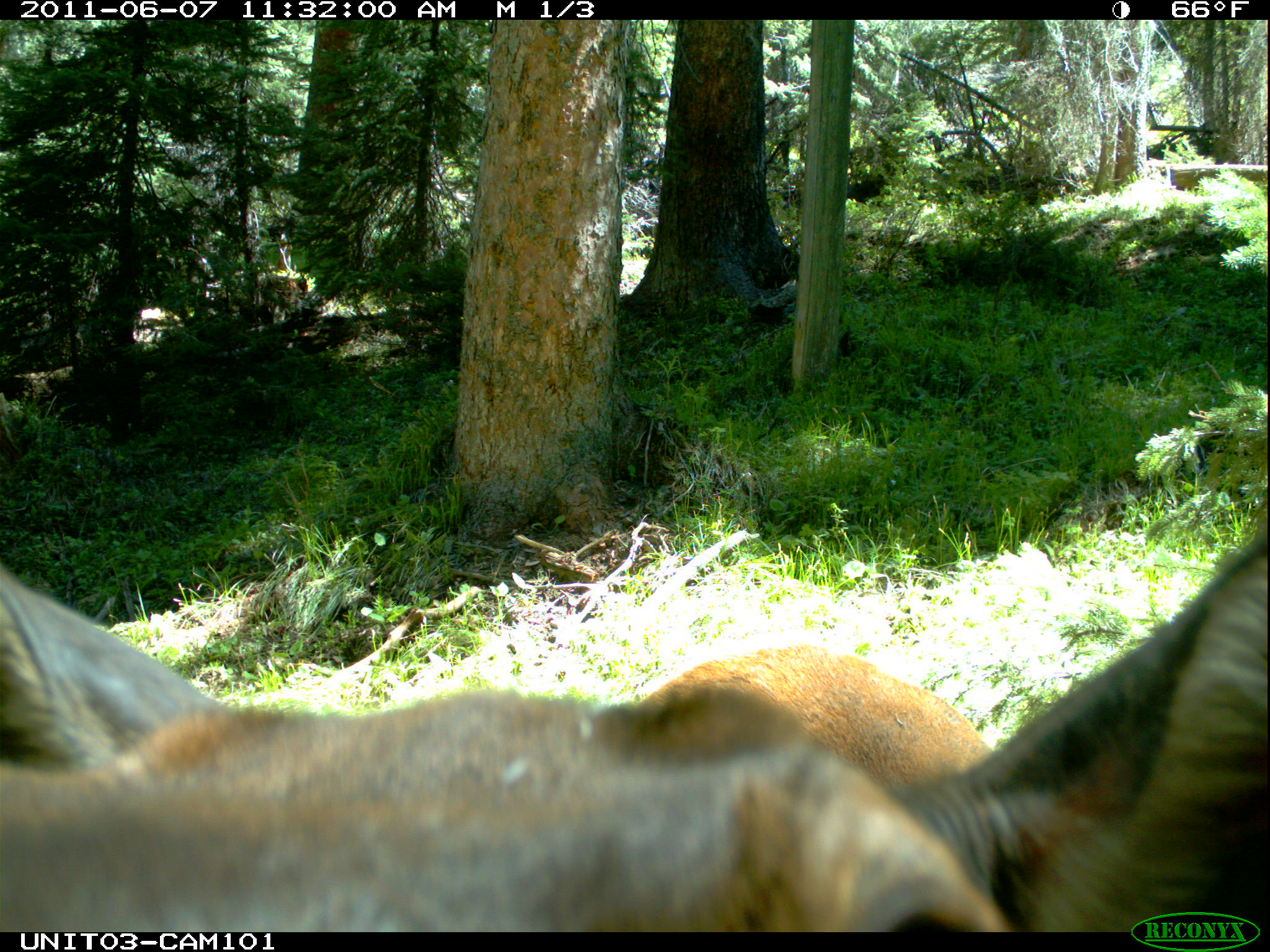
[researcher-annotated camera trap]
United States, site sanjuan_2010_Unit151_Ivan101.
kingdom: Animalia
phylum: Chordata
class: Mammalia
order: Artiodactyla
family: Cervidae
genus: Cervus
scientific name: Cervus elaphus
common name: red deer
Cervus elaphus (red deer).